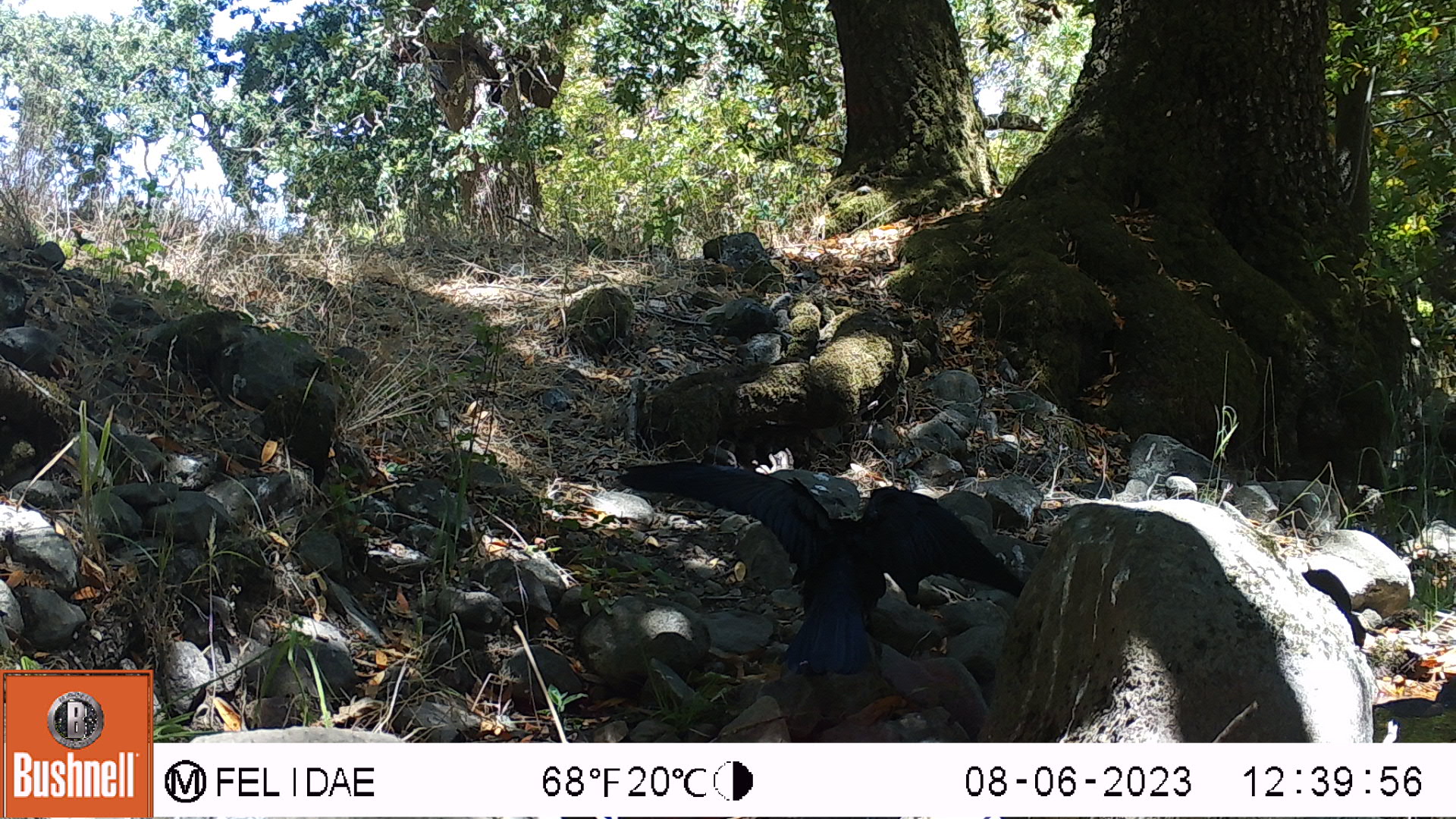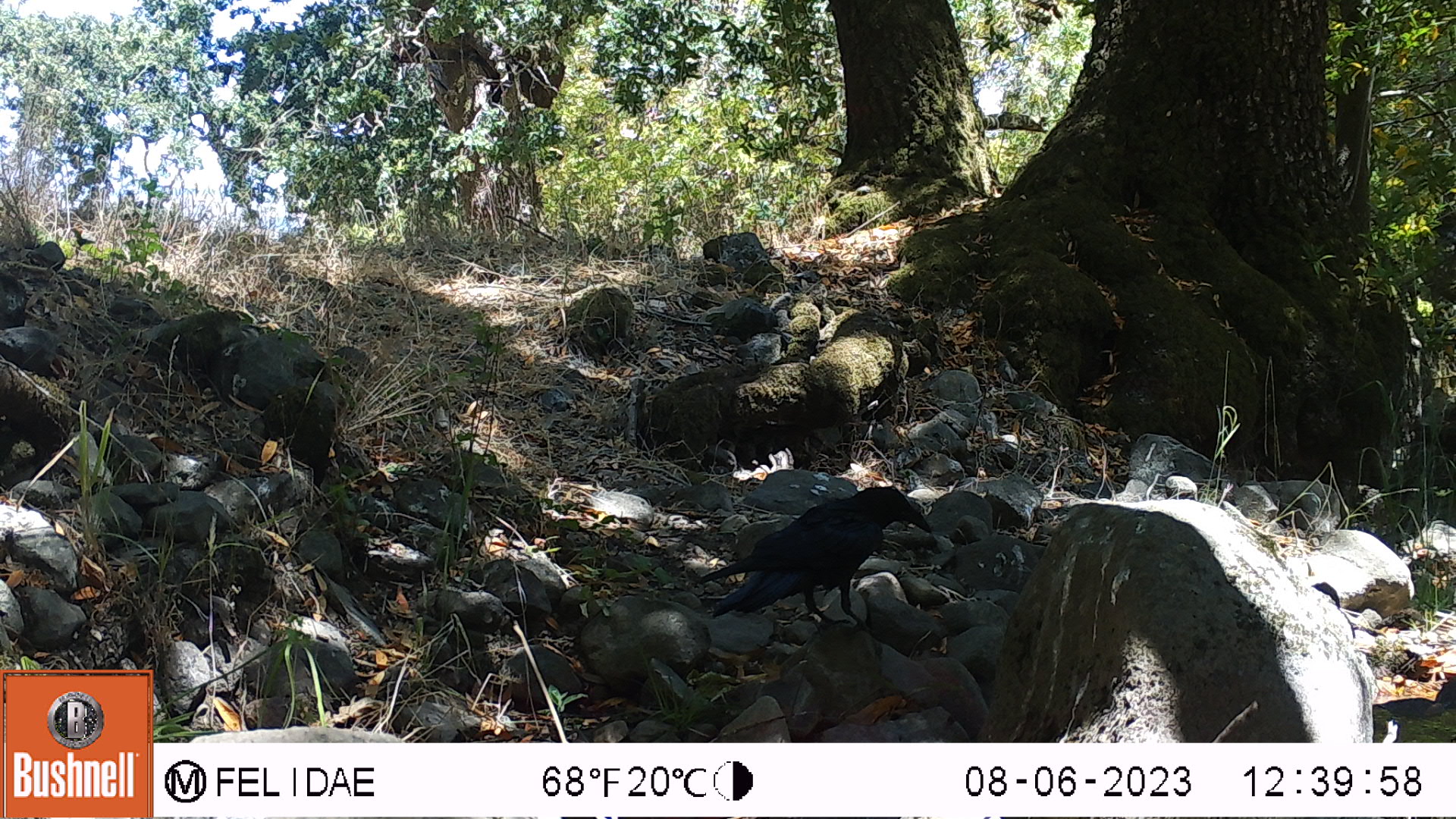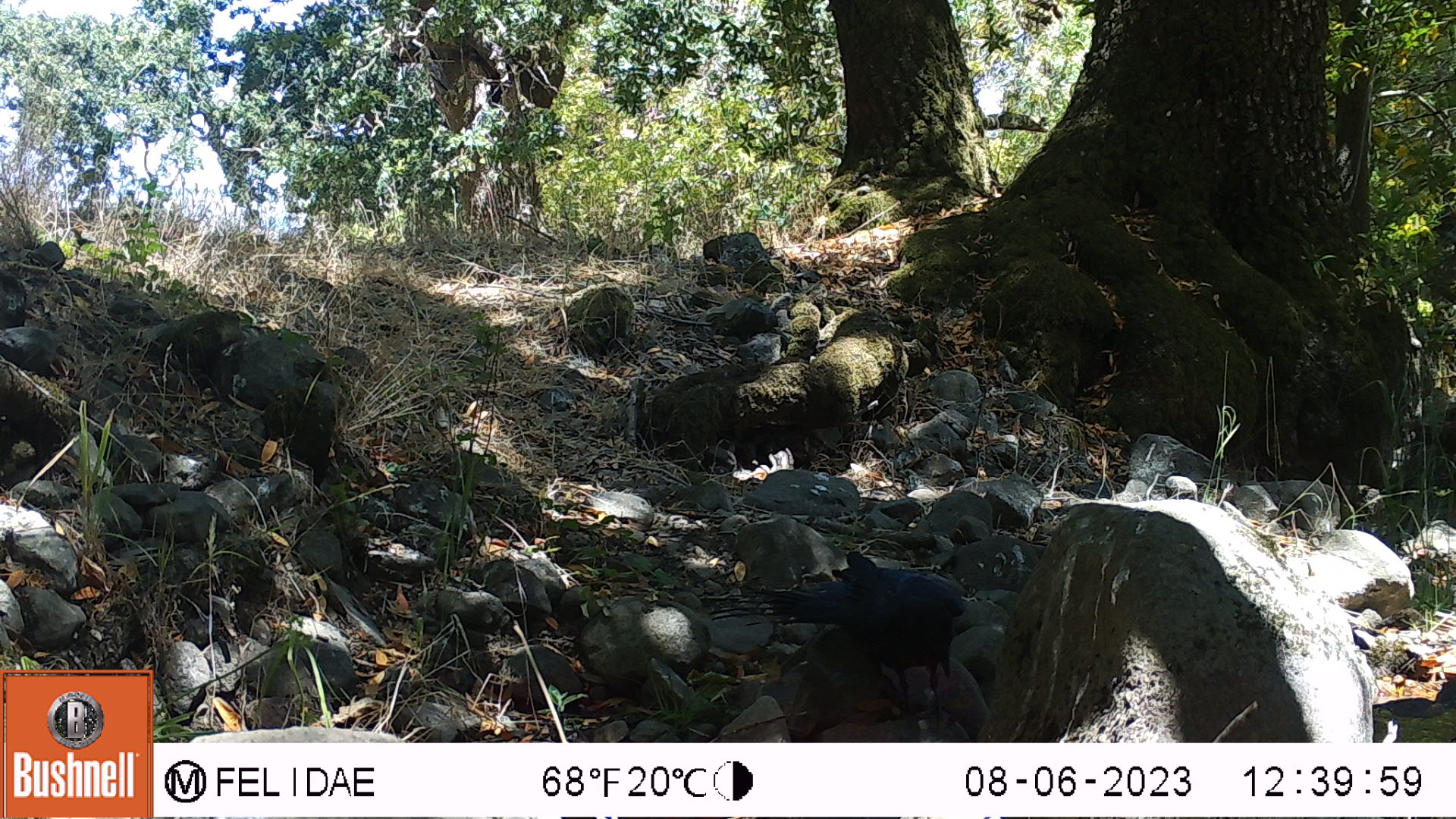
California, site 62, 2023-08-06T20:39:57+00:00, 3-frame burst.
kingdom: Animalia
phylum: Chordata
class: Aves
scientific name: Aves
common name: bird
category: unknown bird